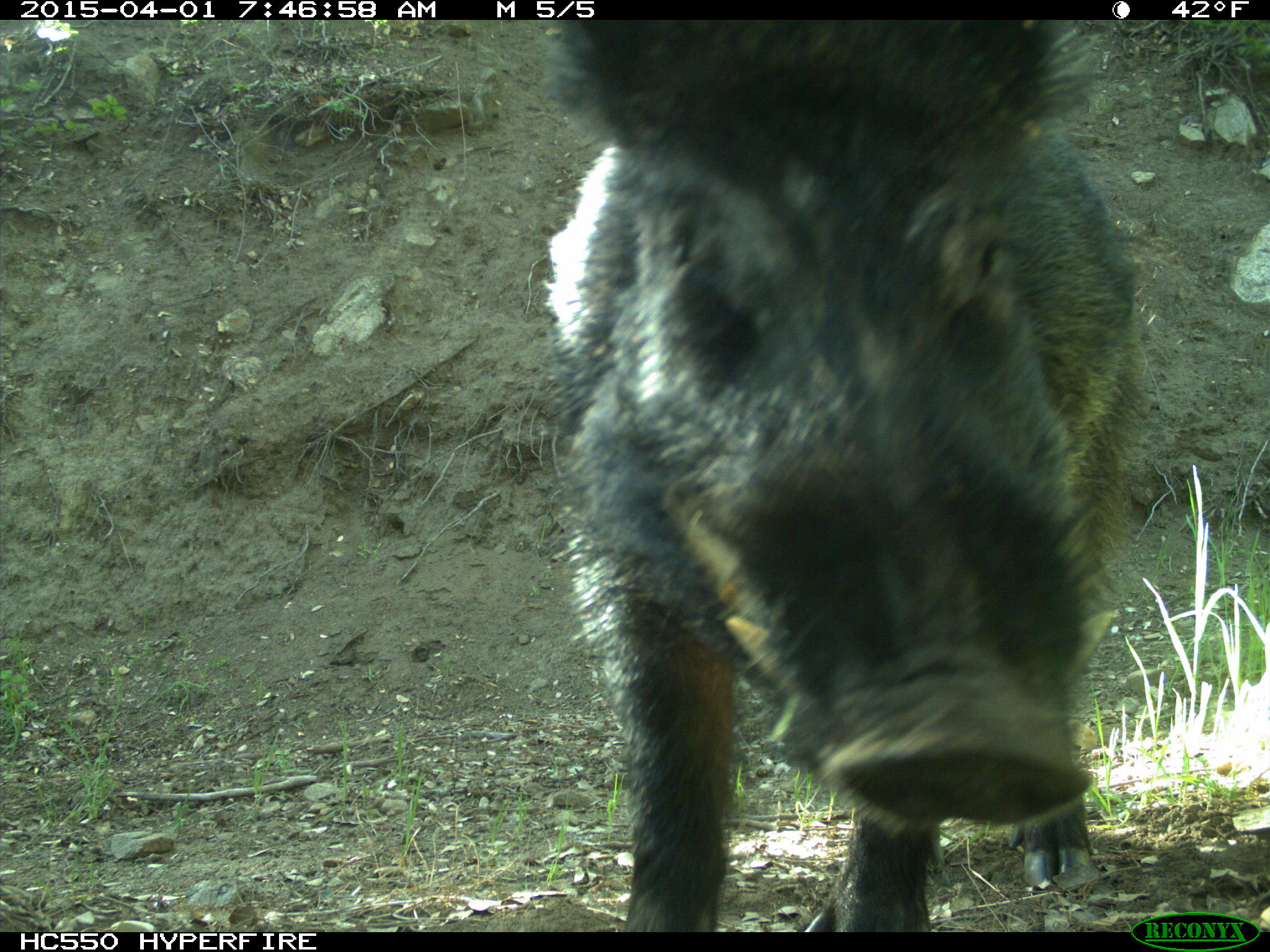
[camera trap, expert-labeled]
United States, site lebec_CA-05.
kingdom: Animalia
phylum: Chordata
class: Mammalia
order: Artiodactyla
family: Suidae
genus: Sus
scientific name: Sus scrofa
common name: wild boar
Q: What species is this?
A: Sus scrofa (wild boar).